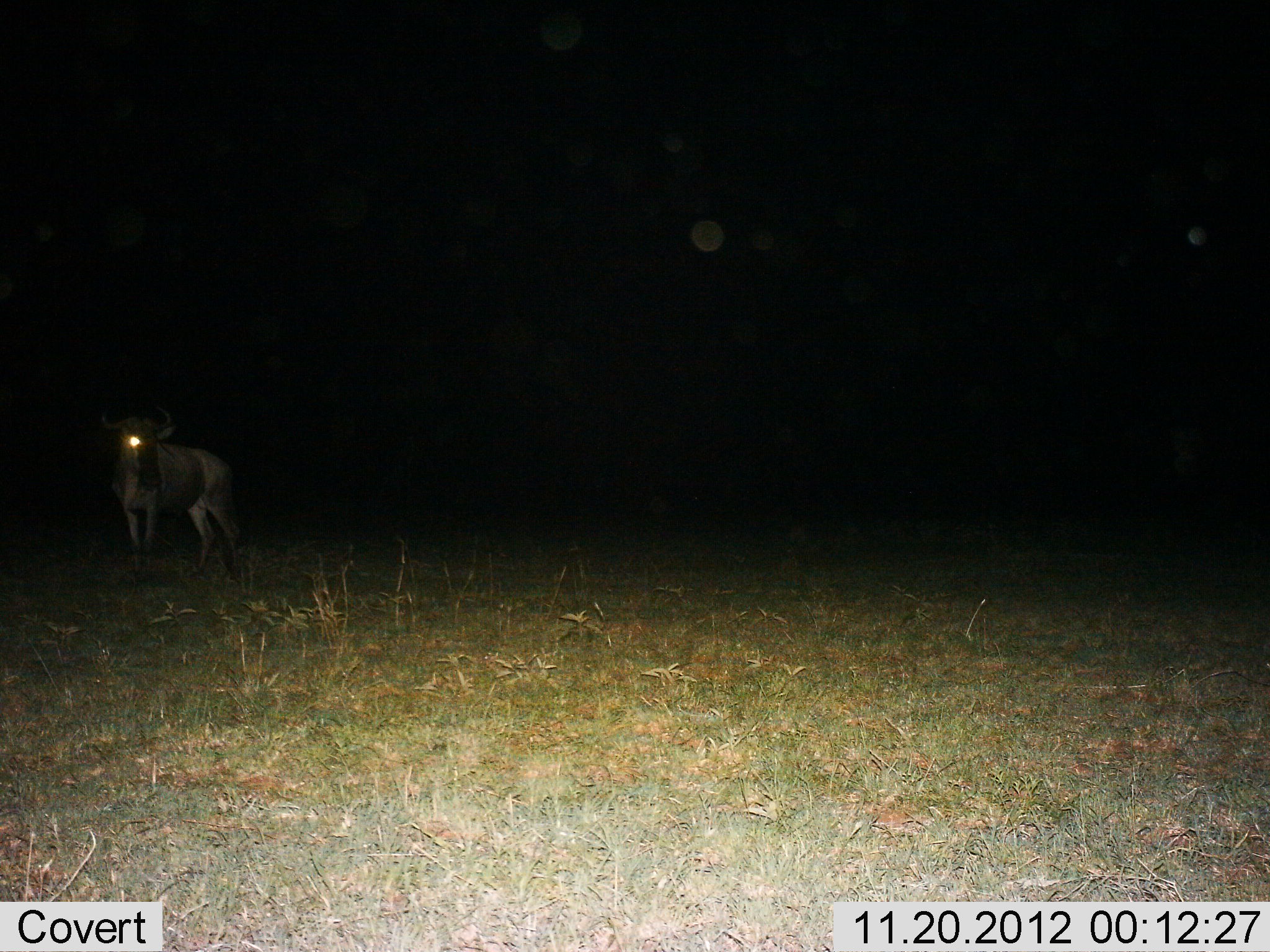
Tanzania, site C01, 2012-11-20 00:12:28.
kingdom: Animalia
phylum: Chordata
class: Mammalia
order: Artiodactyla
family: Bovidae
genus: Connochaetes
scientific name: Connochaetes taurinus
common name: blue wildebeest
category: wildebeest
Wildebeest (blue wildebeest) (Connochaetes taurinus), count 1. Behavior (volunteer vote fractions): standing 100%, resting 0%, moving 0%, interacting 0%. Young present (vote fraction): 0%. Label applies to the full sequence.